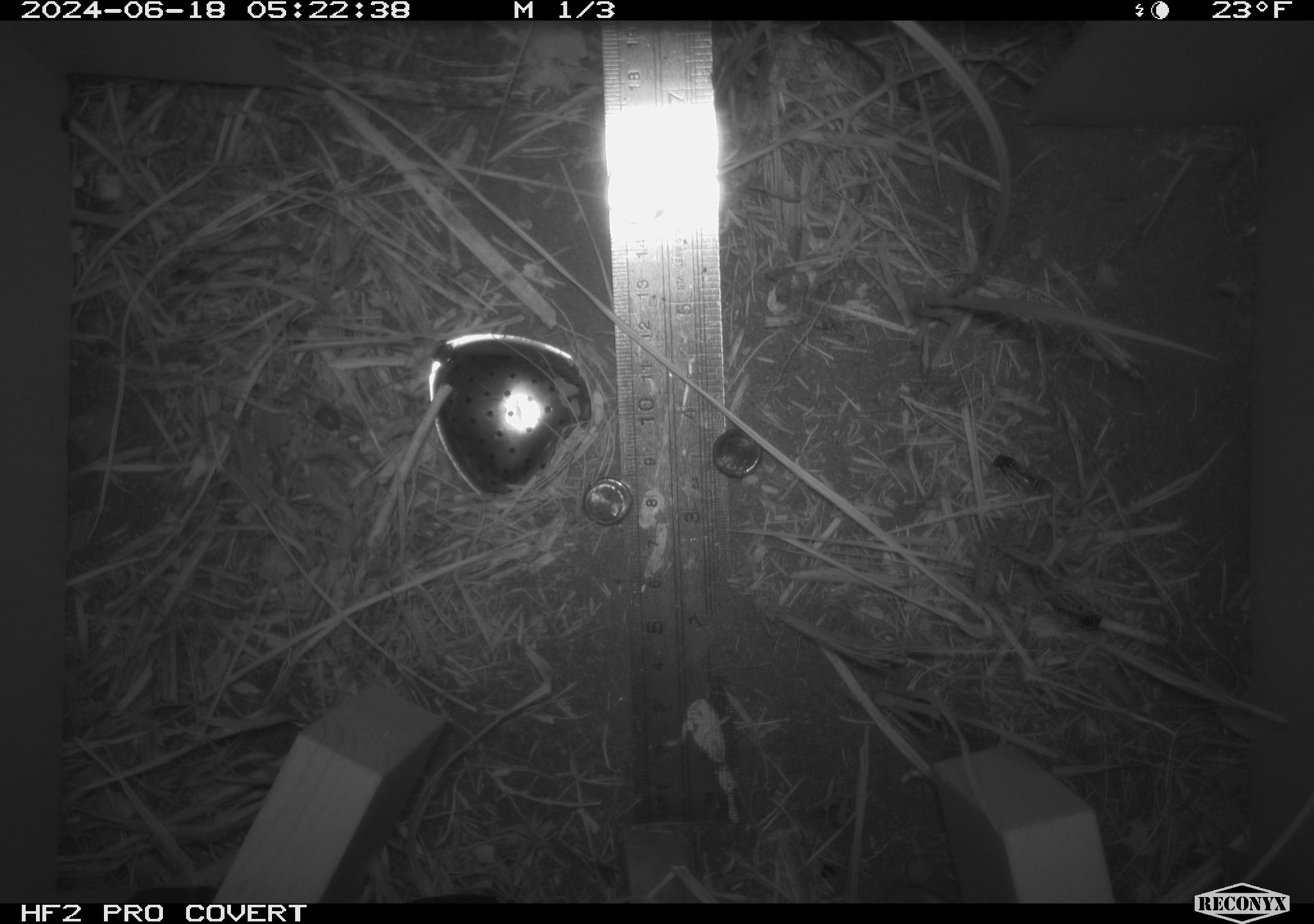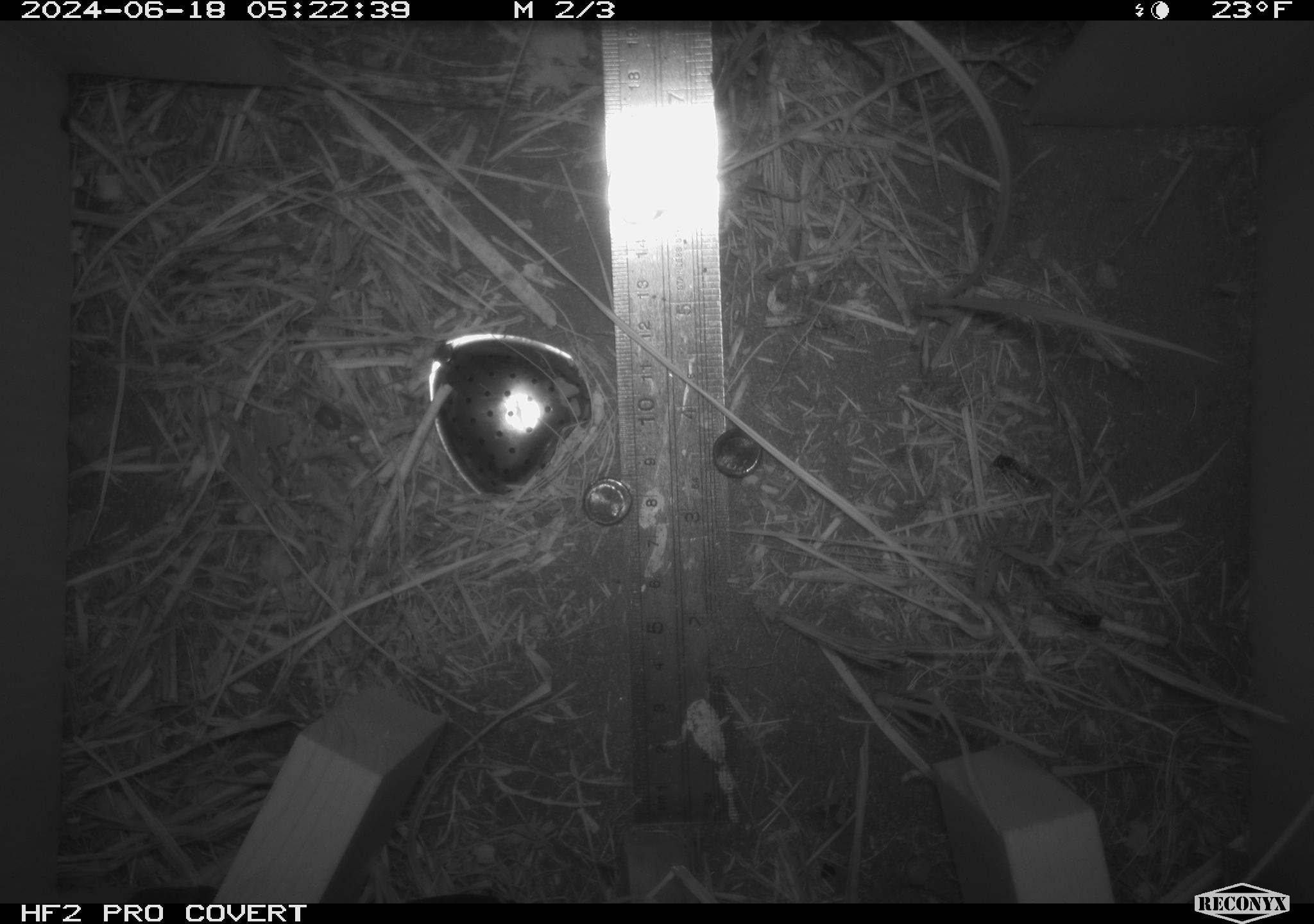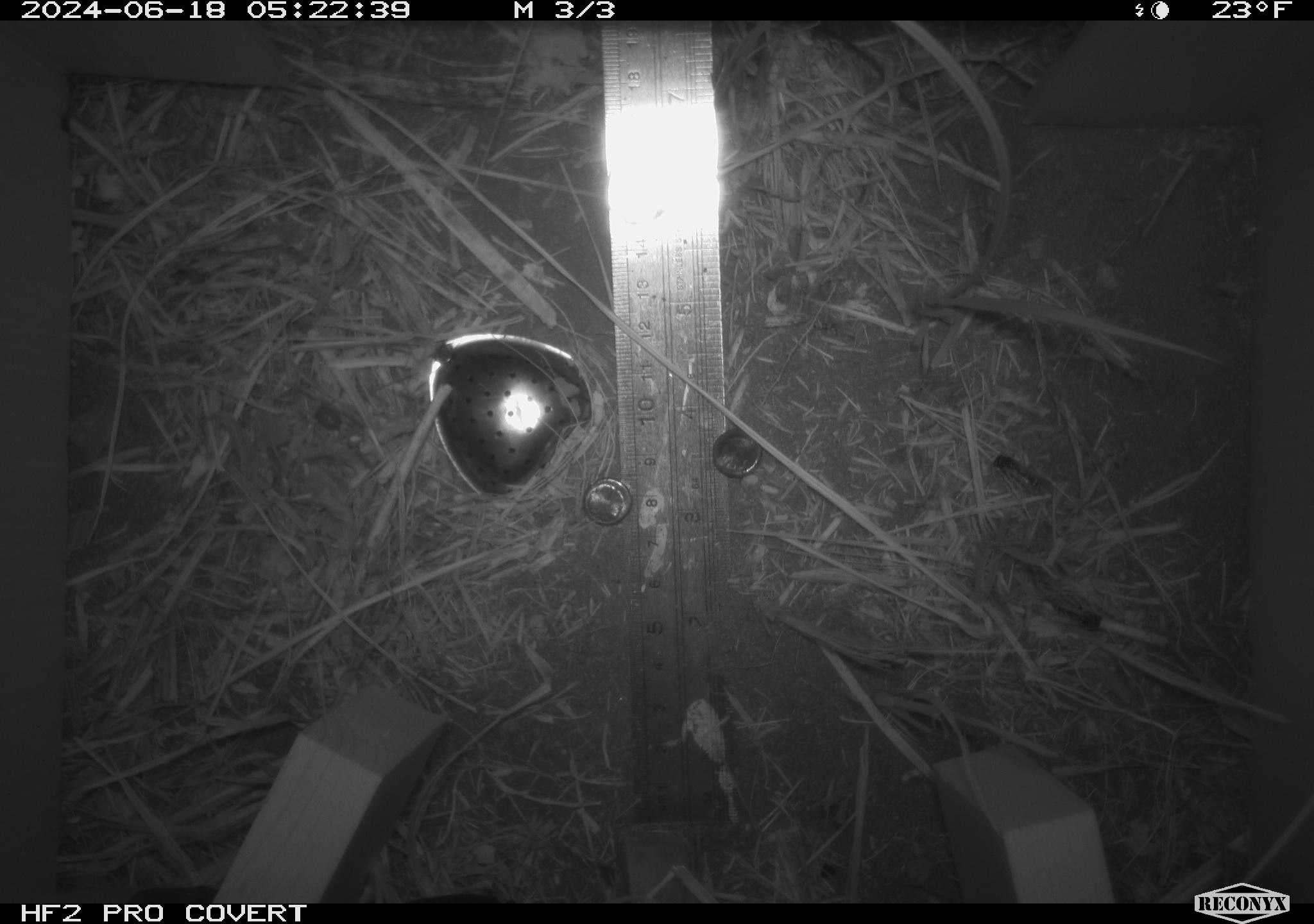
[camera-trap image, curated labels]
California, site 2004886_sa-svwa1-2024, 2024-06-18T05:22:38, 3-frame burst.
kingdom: Animalia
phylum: Arthropoda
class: Insecta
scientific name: Insecta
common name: insect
Insect (Insecta).